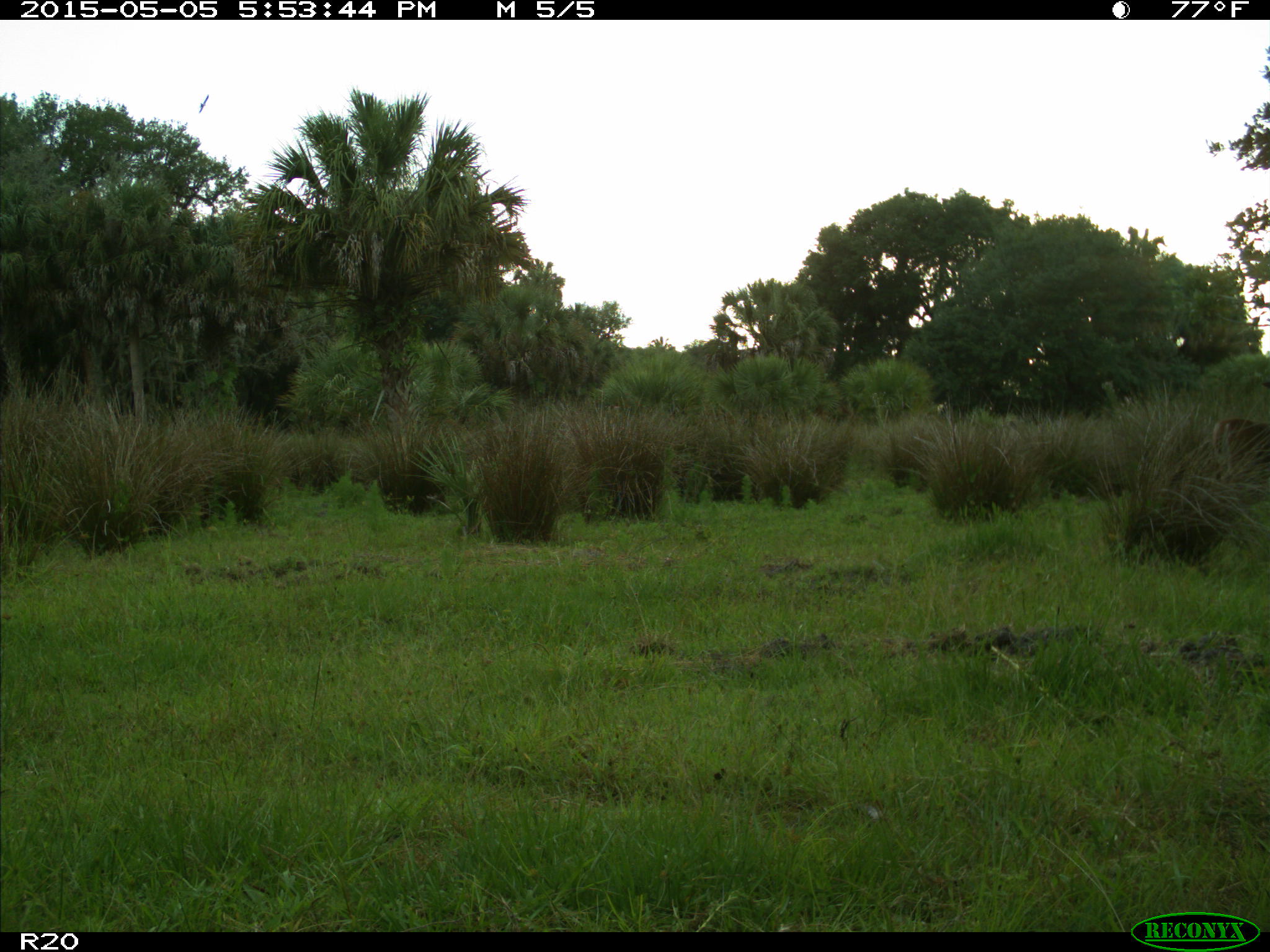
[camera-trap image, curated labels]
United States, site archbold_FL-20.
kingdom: Animalia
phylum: Chordata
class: Mammalia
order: Artiodactyla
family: Cervidae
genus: Odocoileus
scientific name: Odocoileus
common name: deer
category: unidentified deer